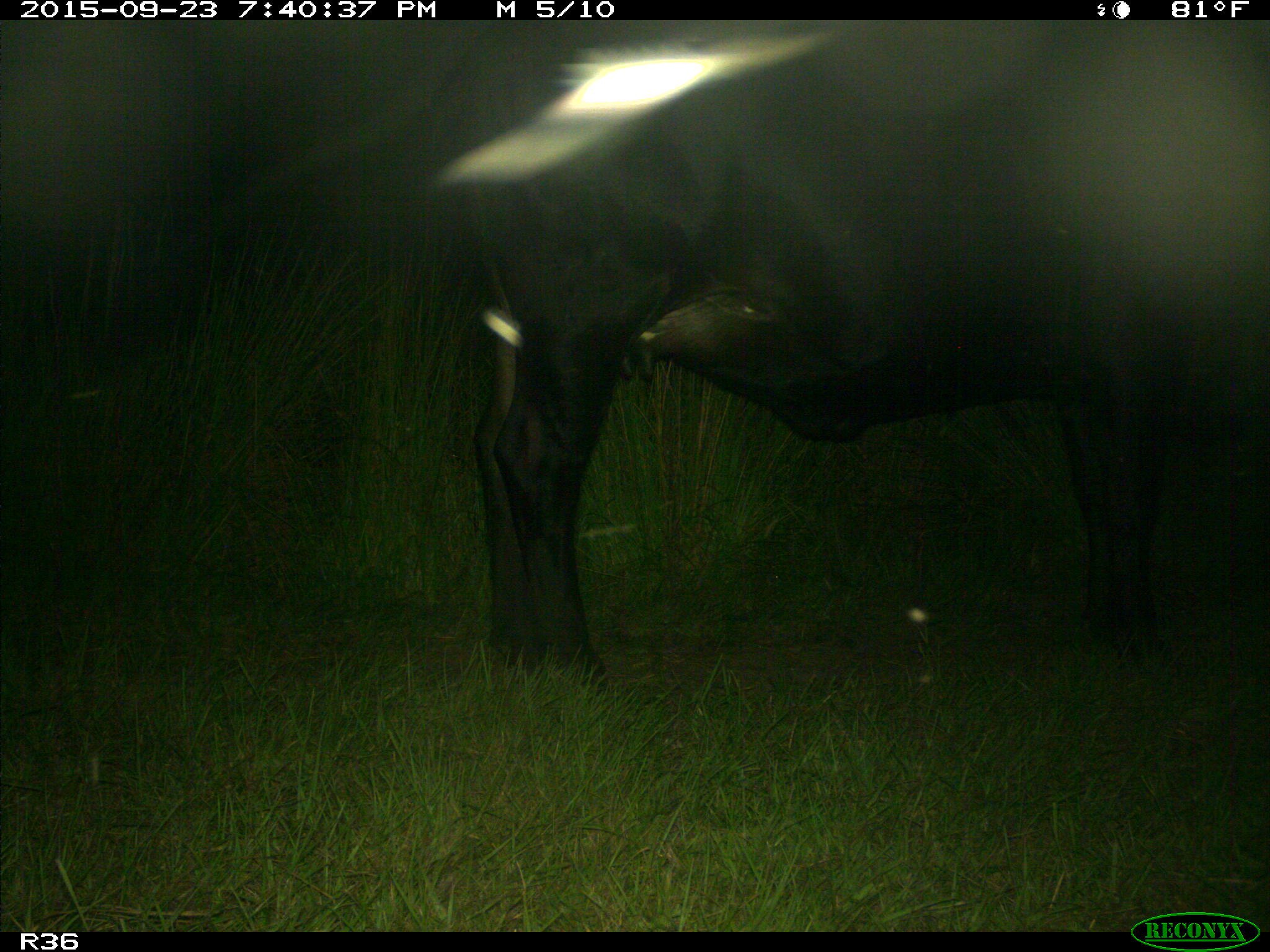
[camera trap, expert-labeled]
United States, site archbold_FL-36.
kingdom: Animalia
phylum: Chordata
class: Mammalia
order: Artiodactyla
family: Bovidae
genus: Bos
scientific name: Bos taurus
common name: domestic cow